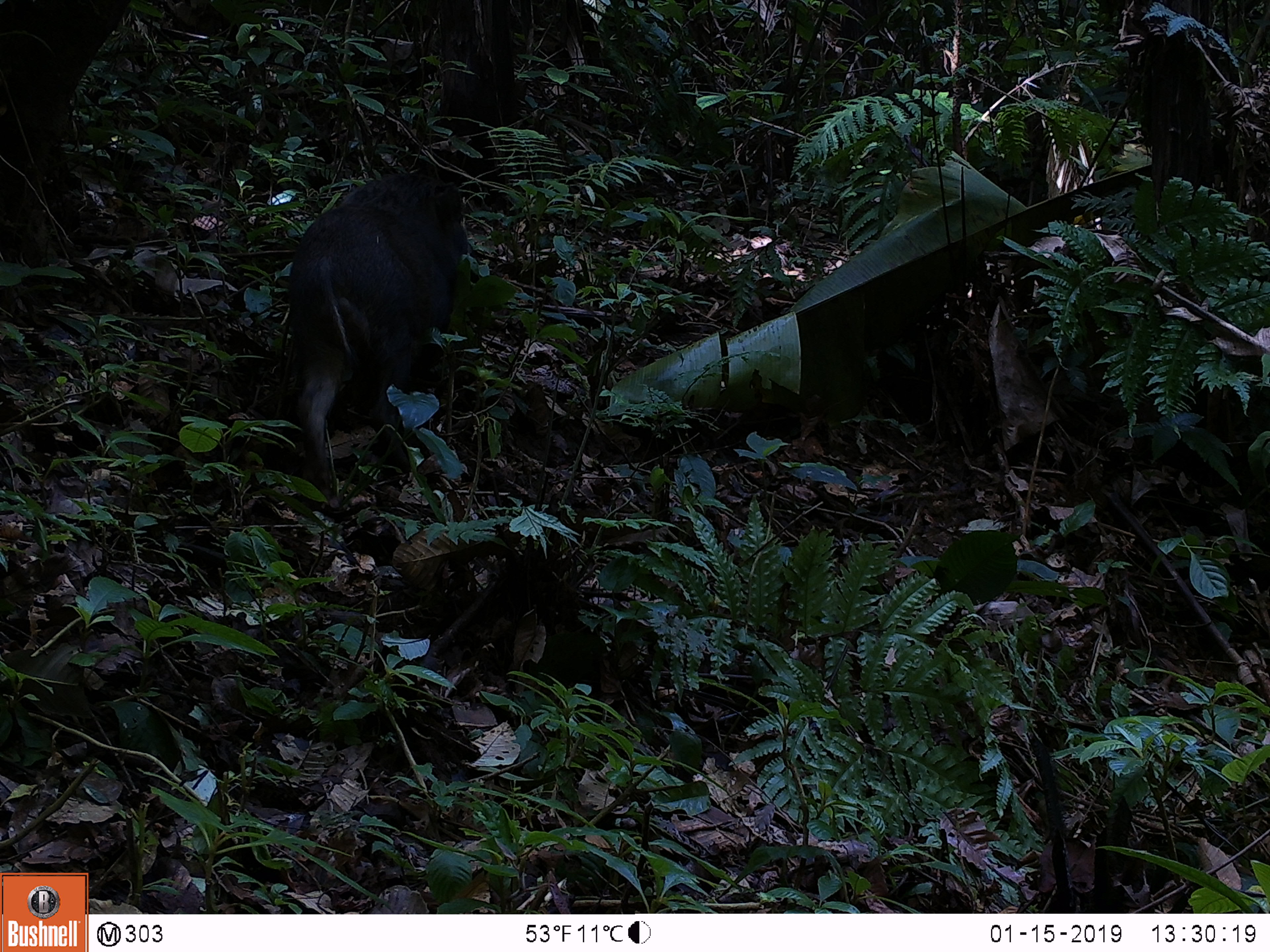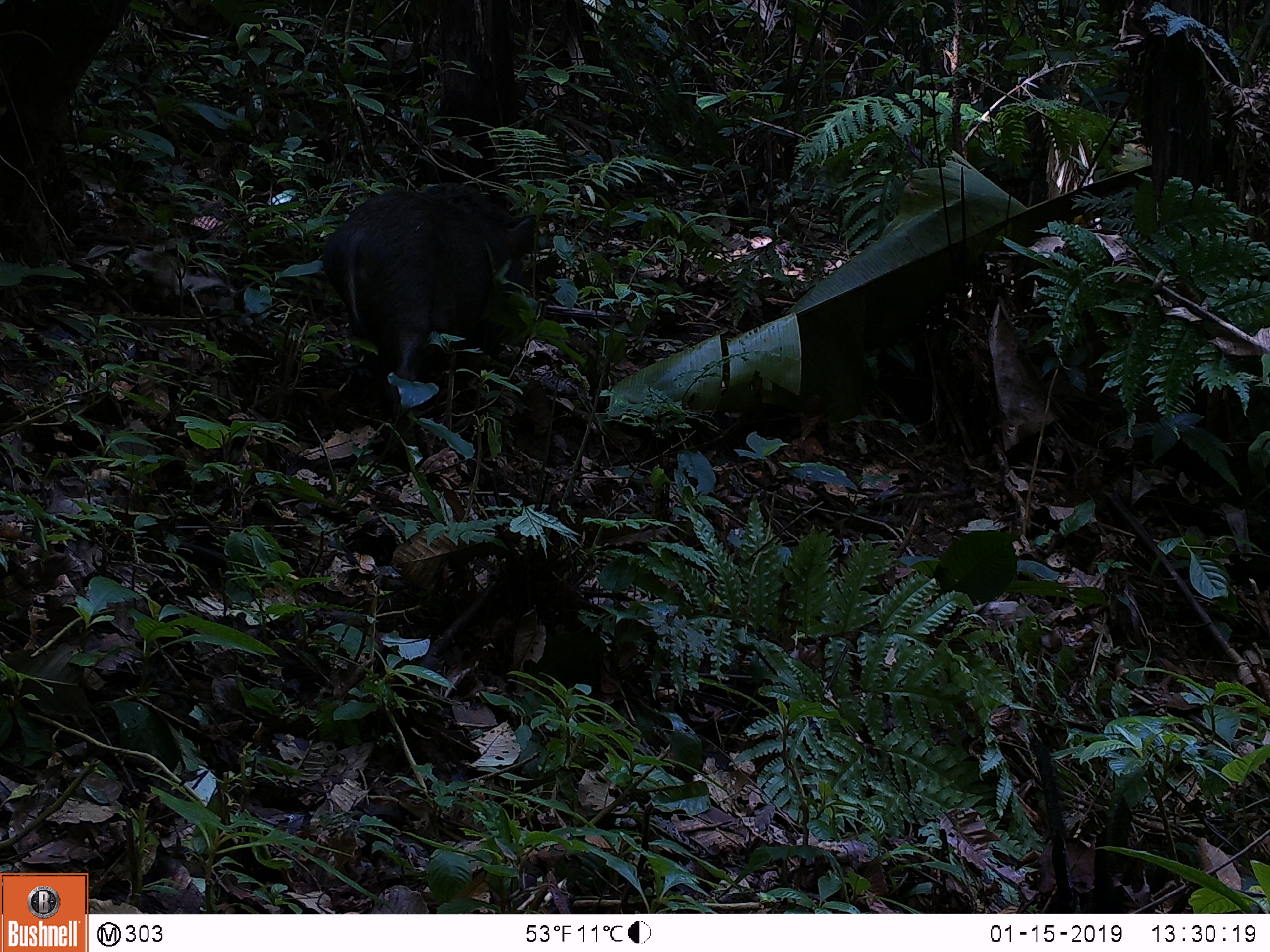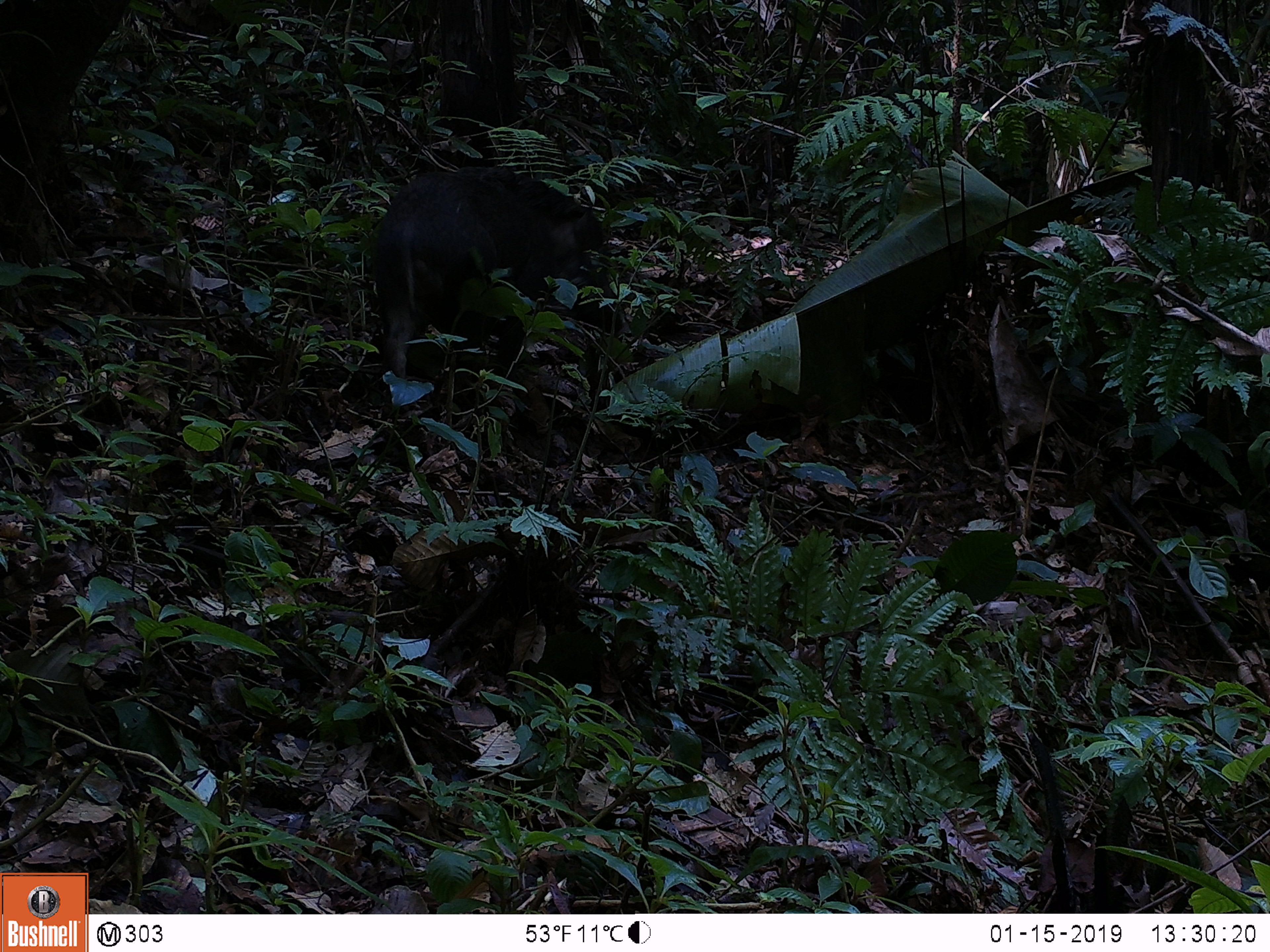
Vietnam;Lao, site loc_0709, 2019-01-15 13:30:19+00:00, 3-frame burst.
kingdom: Animalia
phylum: Chordata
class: Mammalia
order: Artiodactyla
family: Suidae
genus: Sus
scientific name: Sus scrofa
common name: eurasian wild pig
Eurasian wild pig (Sus scrofa). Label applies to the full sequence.